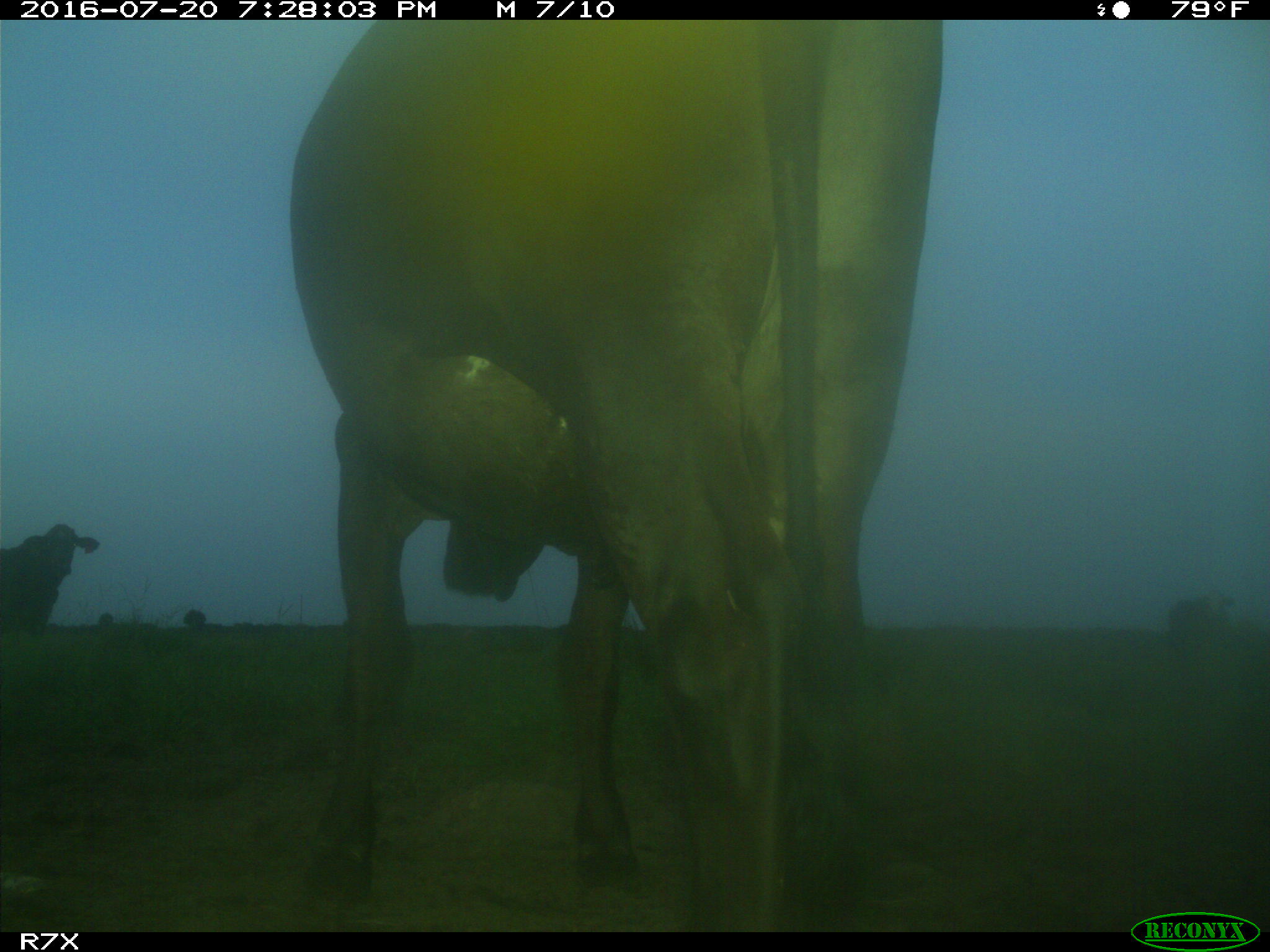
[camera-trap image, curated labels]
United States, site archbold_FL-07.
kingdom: Animalia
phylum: Chordata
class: Mammalia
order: Artiodactyla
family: Bovidae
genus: Bos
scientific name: Bos taurus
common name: domestic cow